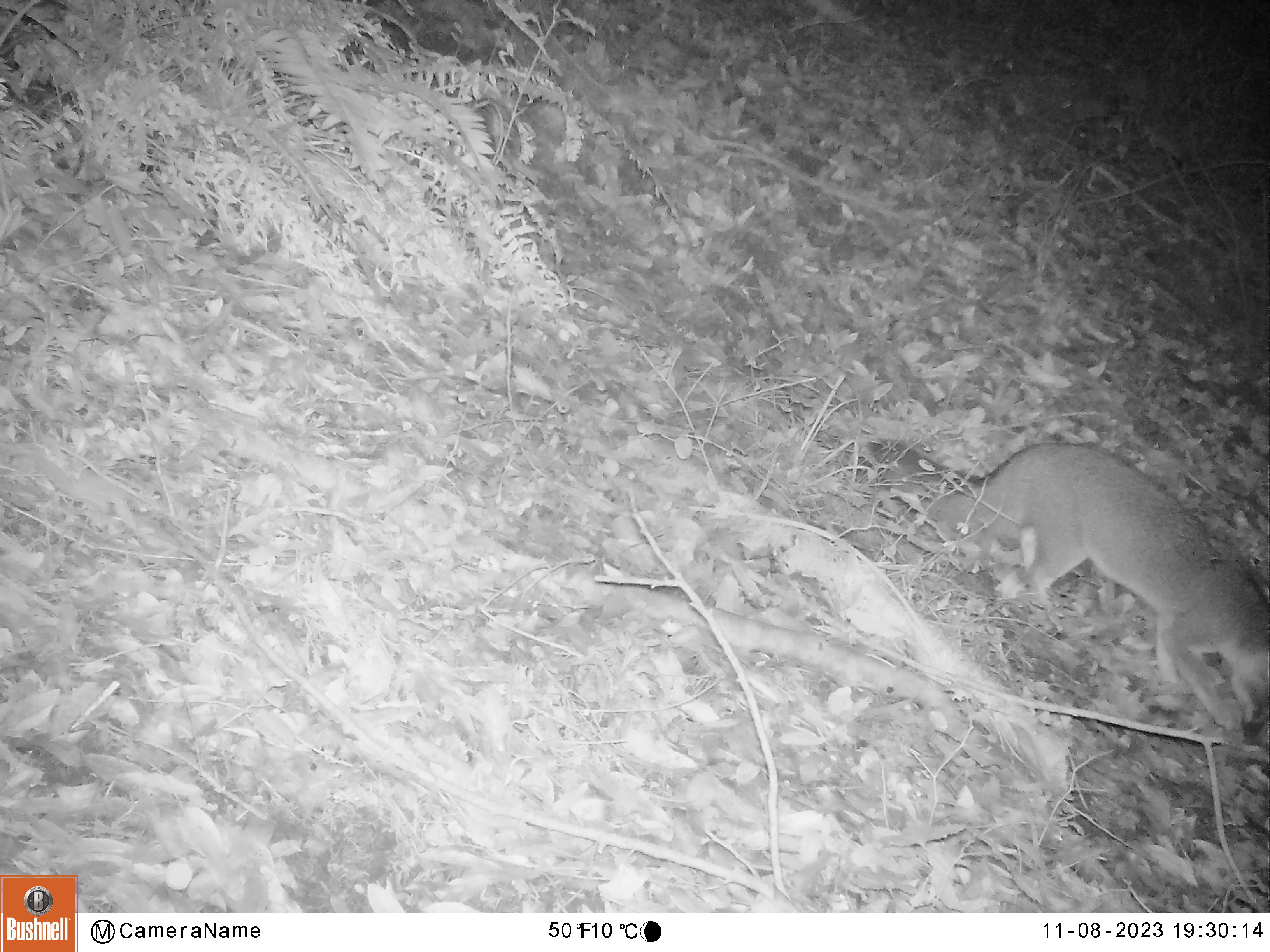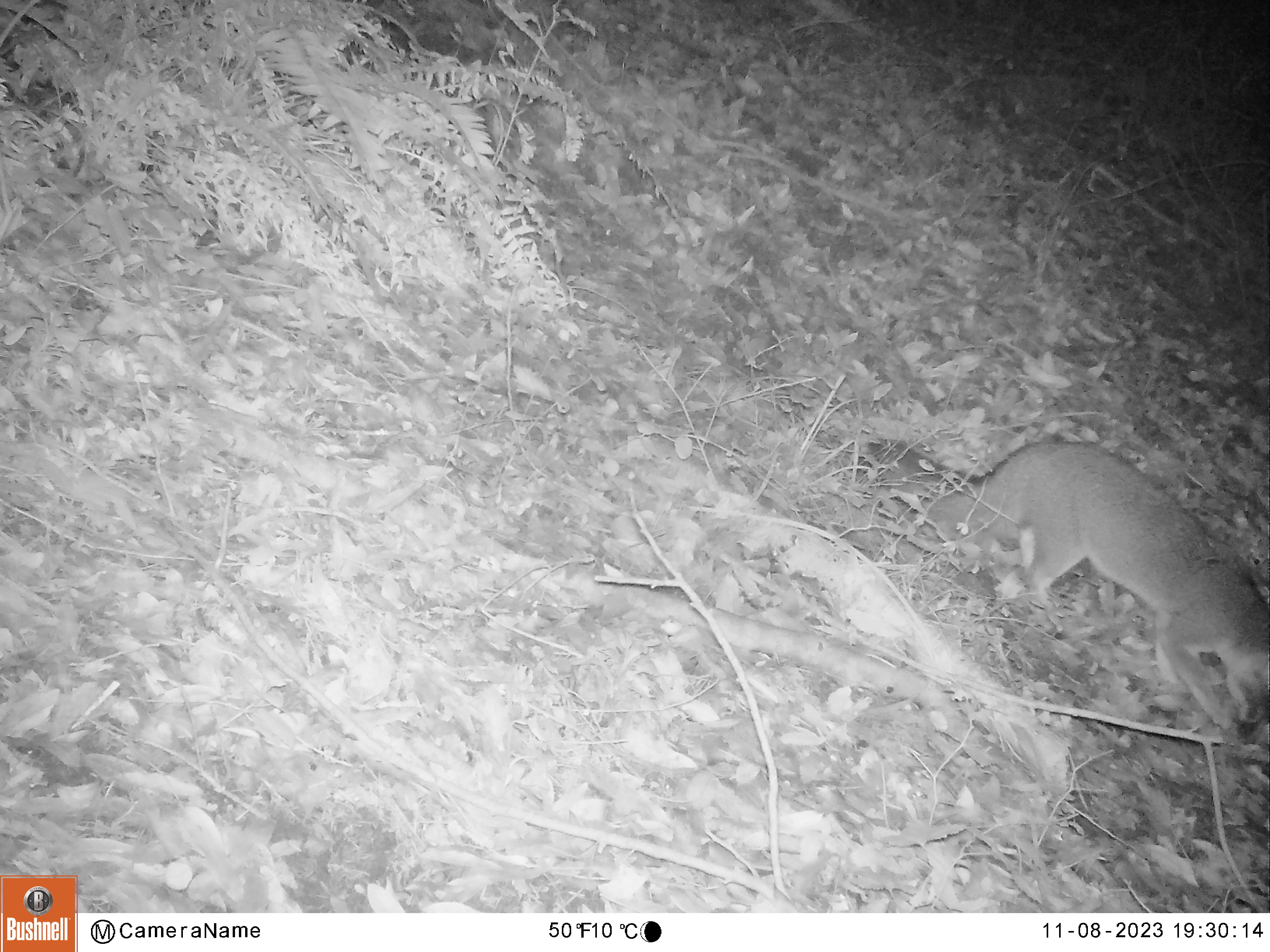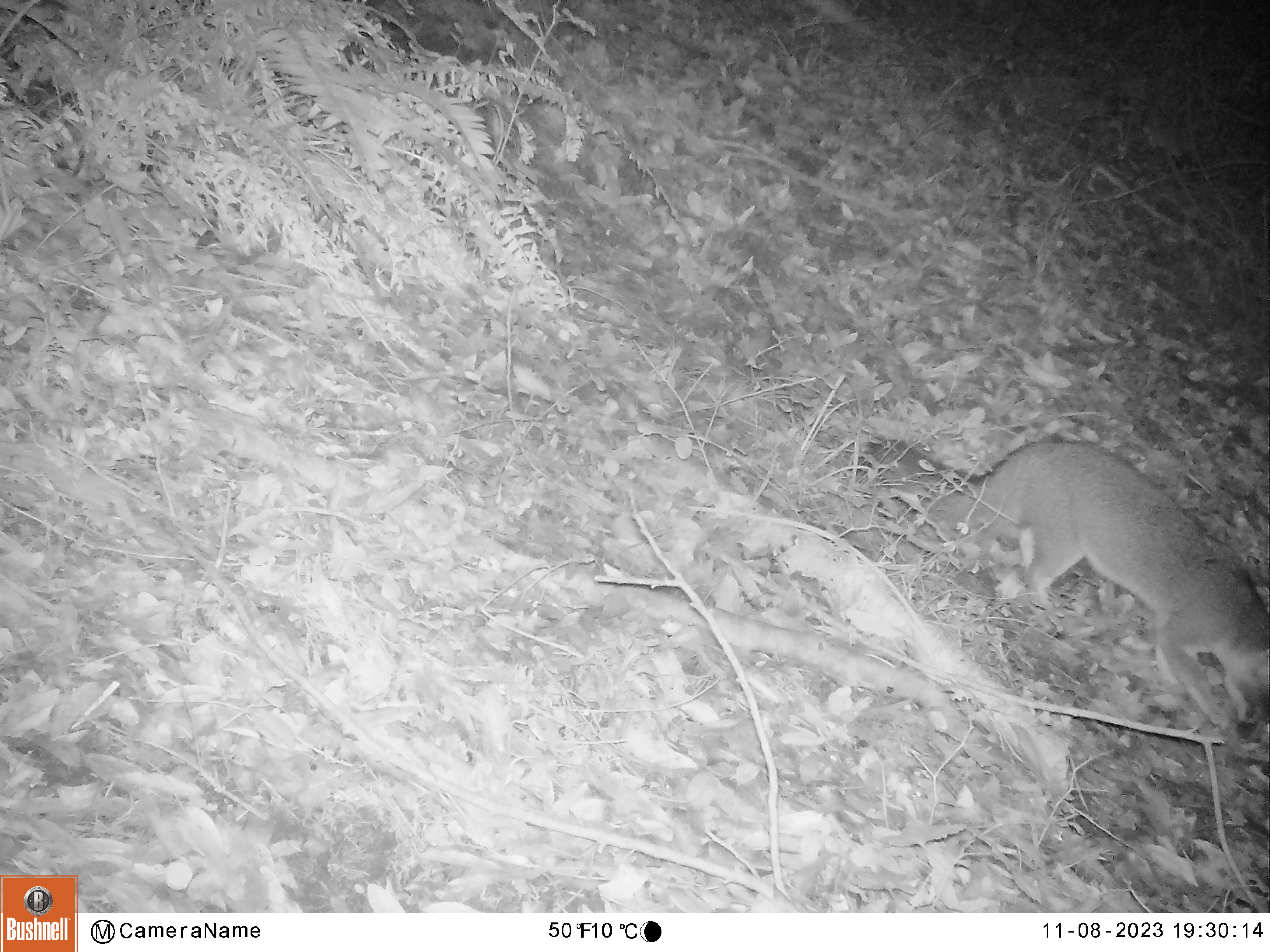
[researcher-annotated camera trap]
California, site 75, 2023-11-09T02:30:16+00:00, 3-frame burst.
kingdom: Animalia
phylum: Chordata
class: Mammalia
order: Carnivora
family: Canidae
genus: Urocyon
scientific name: Urocyon cinereoargenteus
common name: gray fox